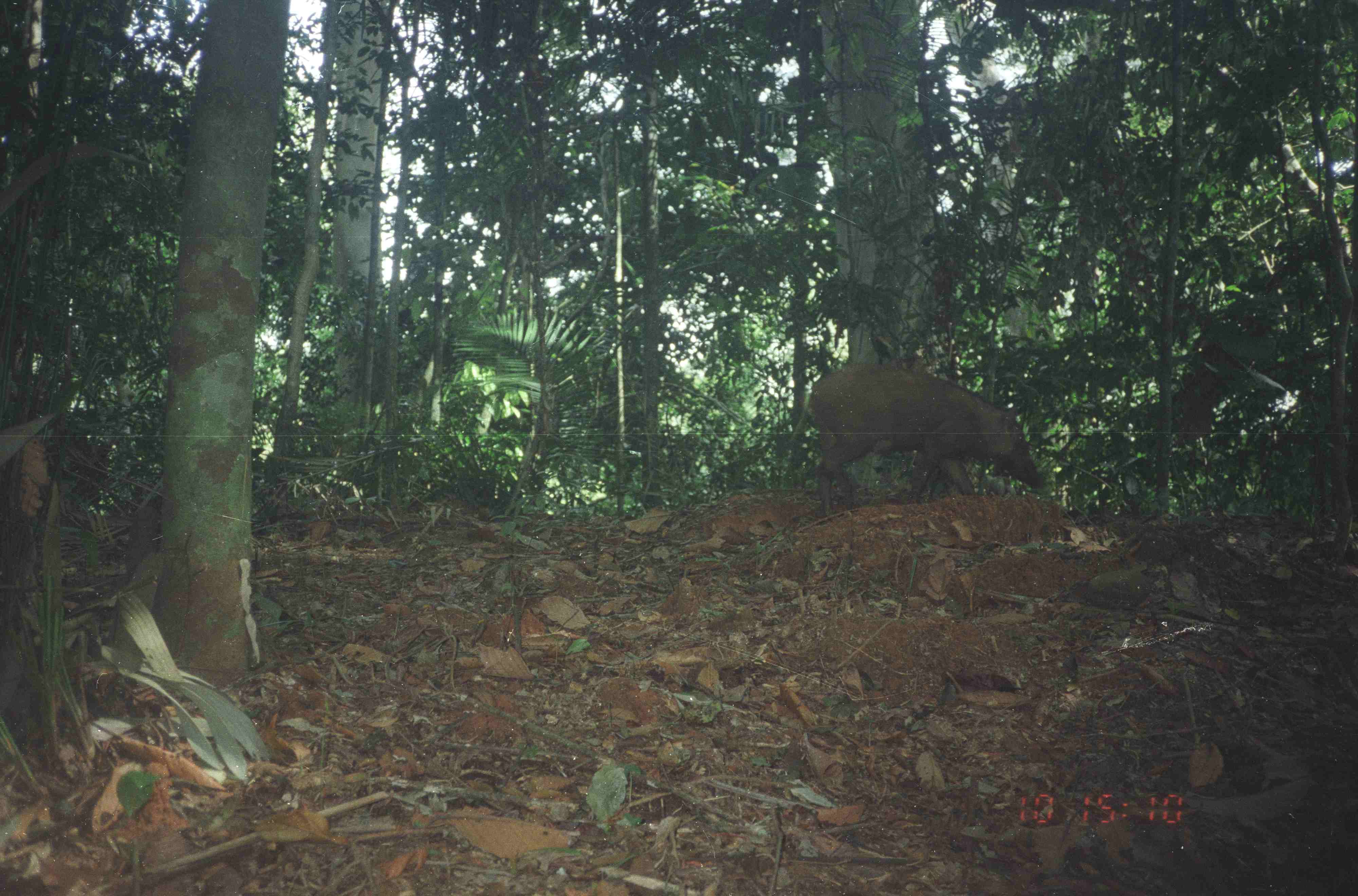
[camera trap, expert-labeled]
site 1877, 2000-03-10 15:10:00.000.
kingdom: Animalia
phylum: Chordata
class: Mammalia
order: Artiodactyla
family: Suidae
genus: Sus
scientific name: Sus scrofa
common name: wild boar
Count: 1.